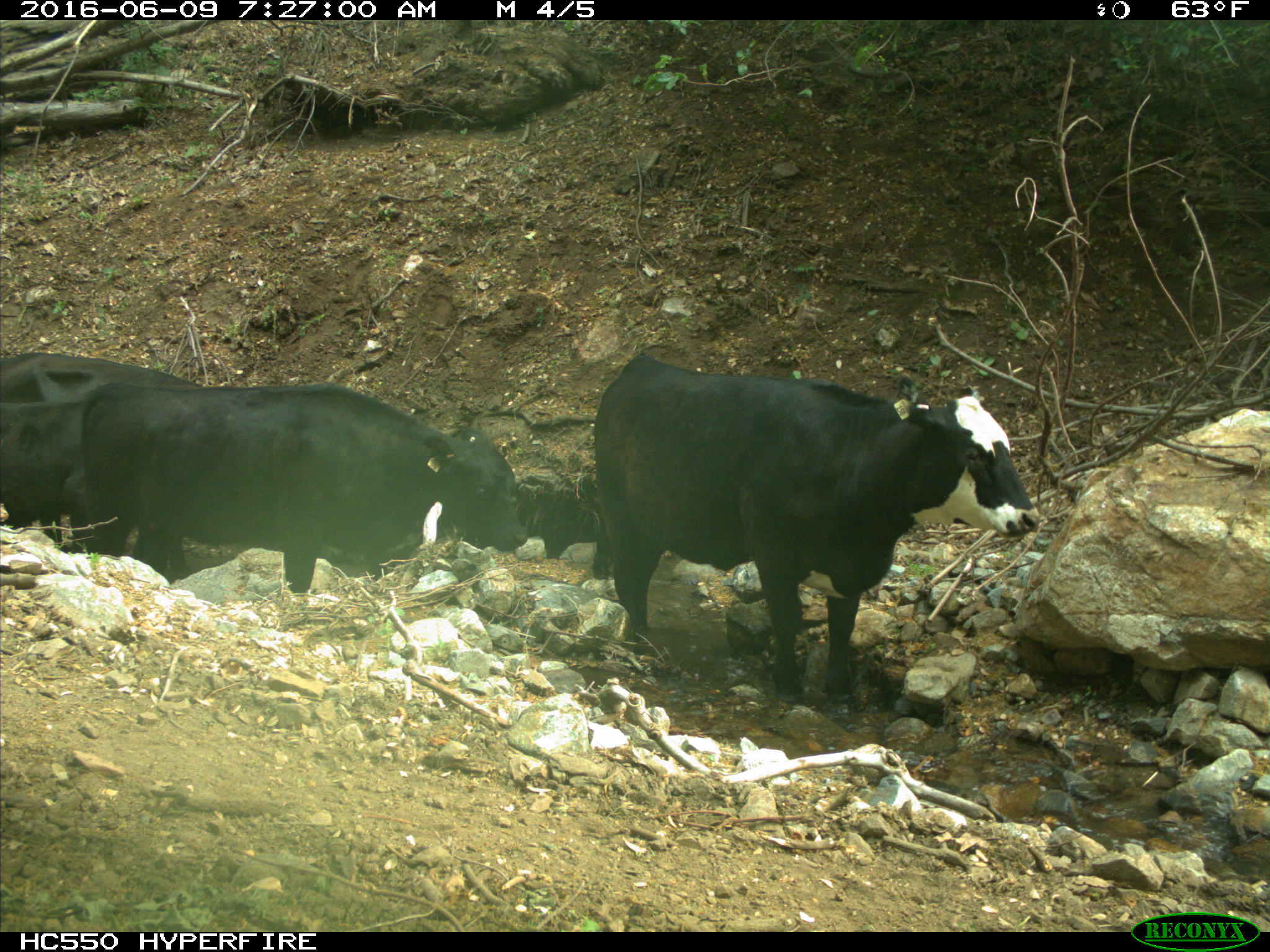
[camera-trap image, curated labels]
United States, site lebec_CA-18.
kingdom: Animalia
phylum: Chordata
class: Mammalia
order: Artiodactyla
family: Bovidae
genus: Bos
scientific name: Bos taurus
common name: domestic cow